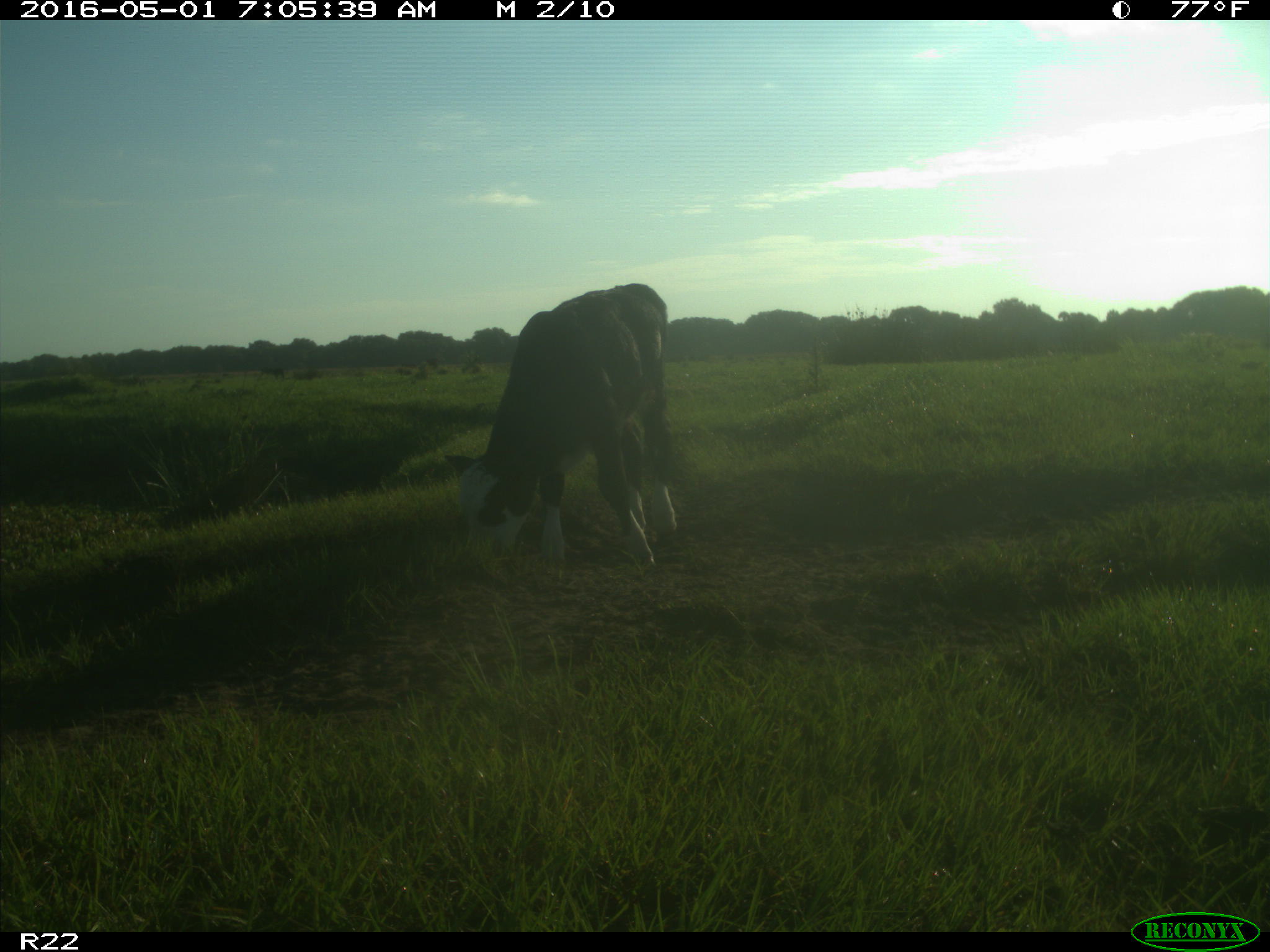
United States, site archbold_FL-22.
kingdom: Animalia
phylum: Chordata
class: Mammalia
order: Artiodactyla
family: Bovidae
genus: Bos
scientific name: Bos taurus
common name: domestic cow